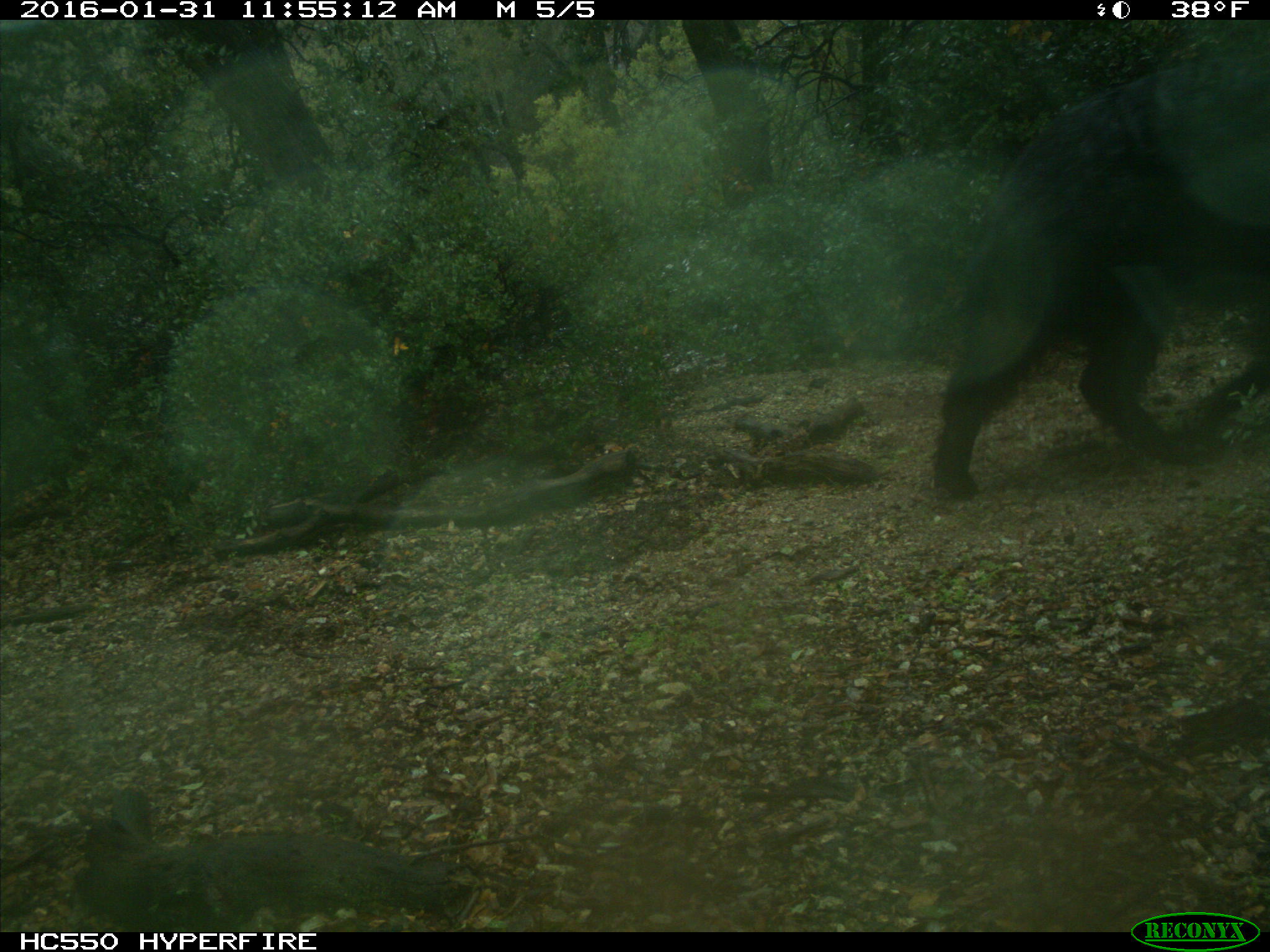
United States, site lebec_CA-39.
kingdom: Animalia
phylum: Chordata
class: Mammalia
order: Artiodactyla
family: Suidae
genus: Sus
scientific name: Sus scrofa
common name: wild boar